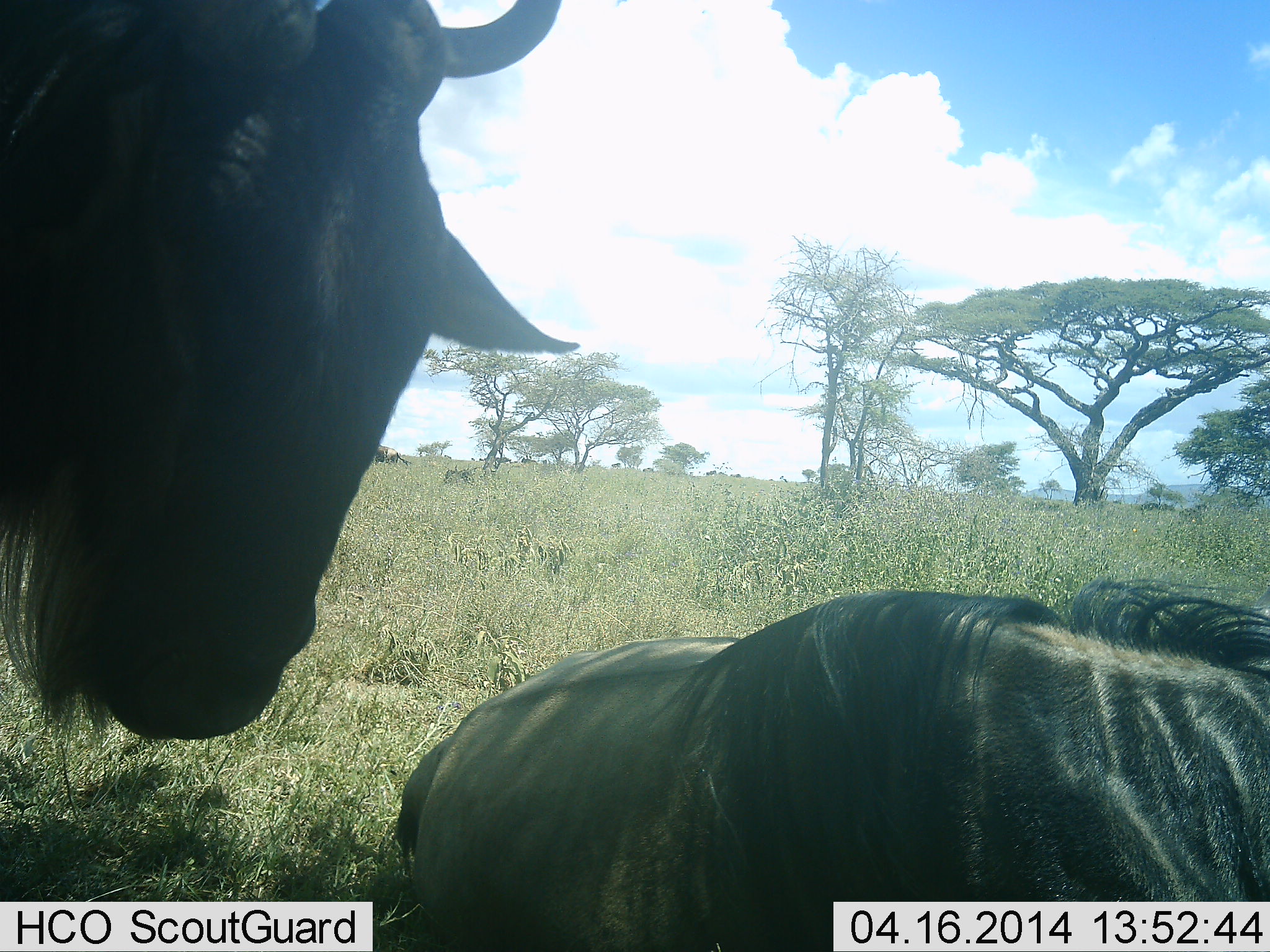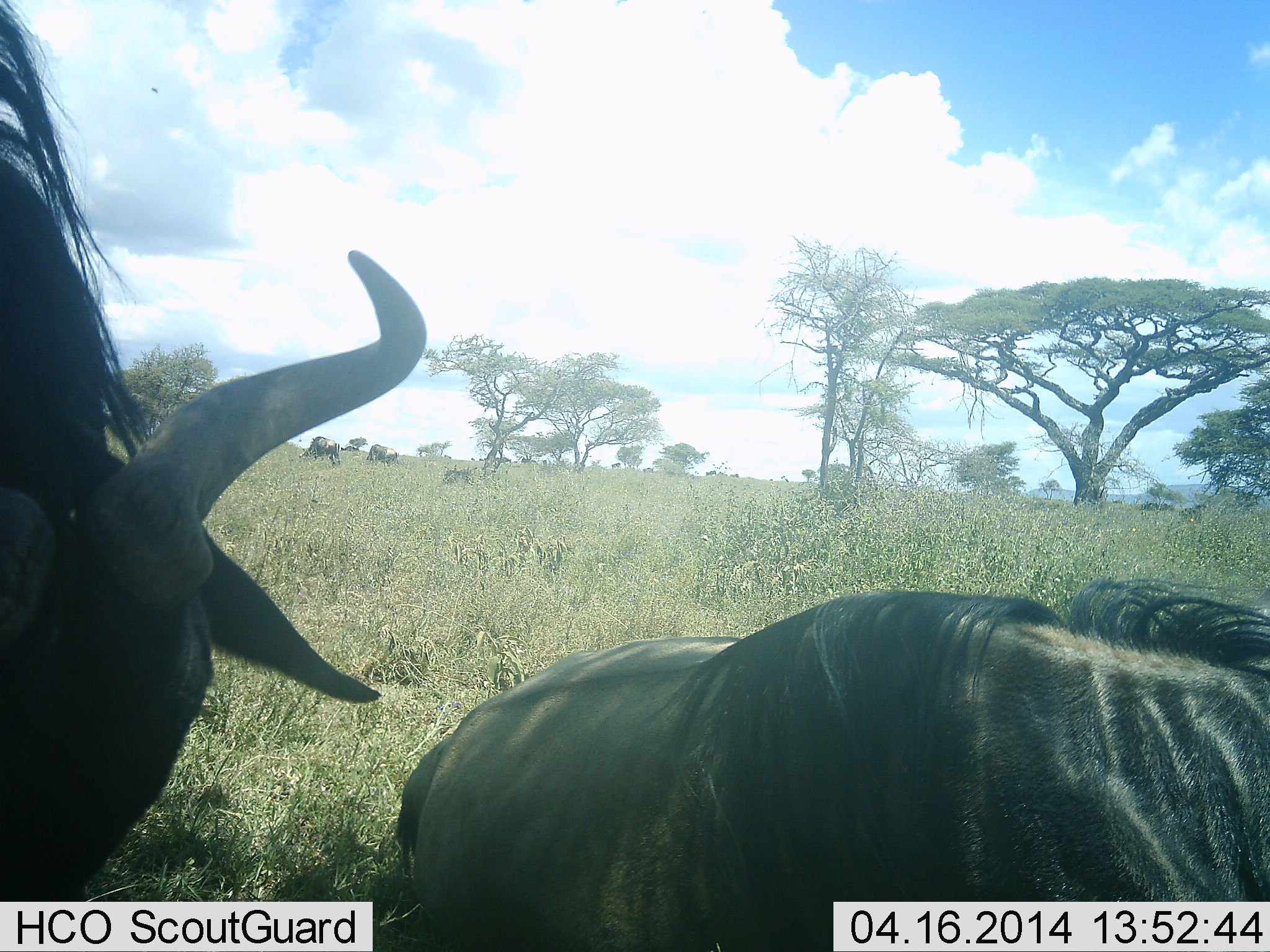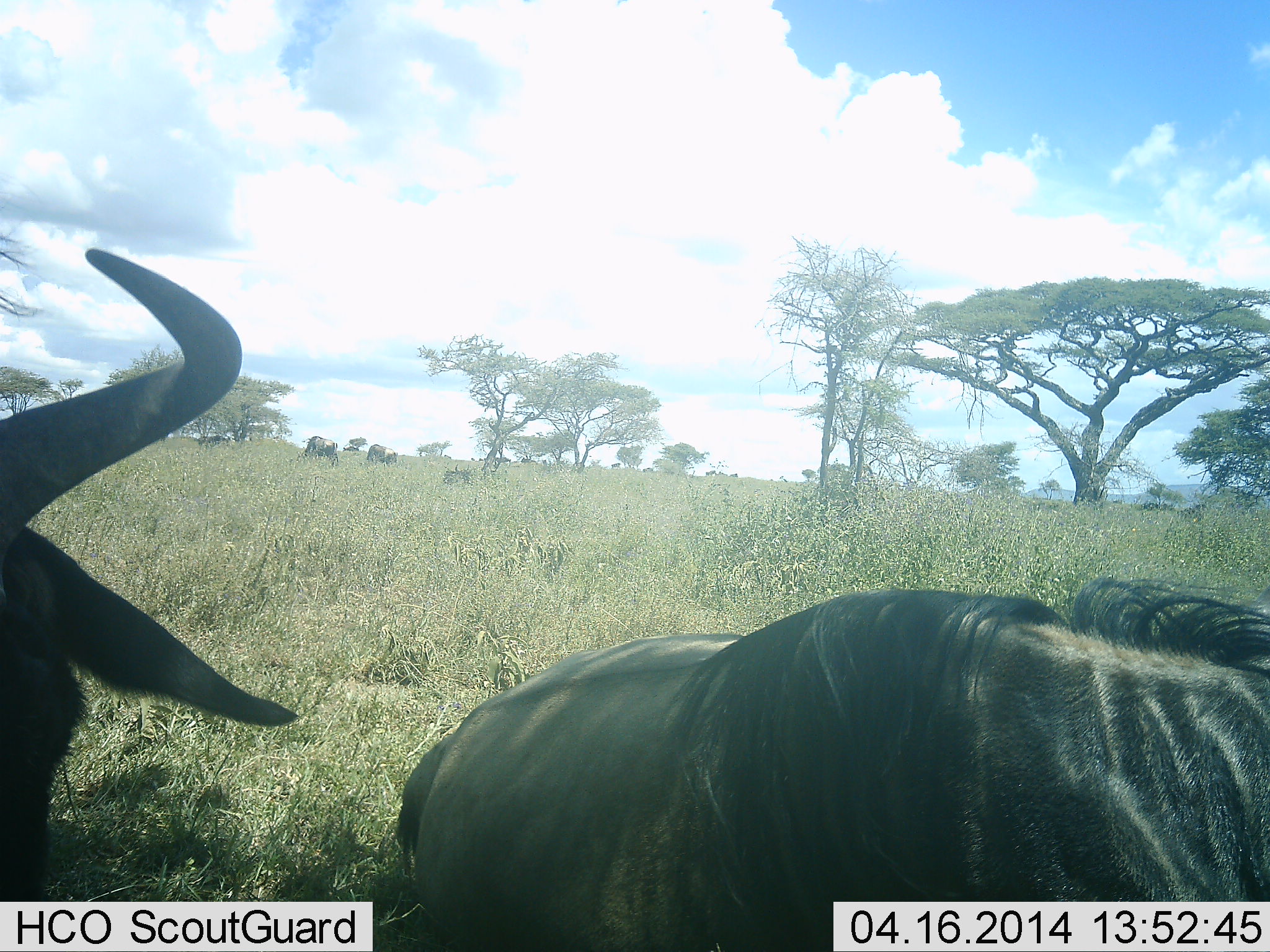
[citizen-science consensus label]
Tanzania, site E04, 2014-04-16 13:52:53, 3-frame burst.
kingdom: Animalia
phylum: Chordata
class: Mammalia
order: Artiodactyla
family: Bovidae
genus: Connochaetes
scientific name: Connochaetes taurinus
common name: blue wildebeest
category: wildebeest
Wildebeest (blue wildebeest) (Connochaetes taurinus), count 3. Behavior (volunteer vote fractions): standing 50%, resting 80%, moving 0%, interacting 0%. Young present (vote fraction): 0%. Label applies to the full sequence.